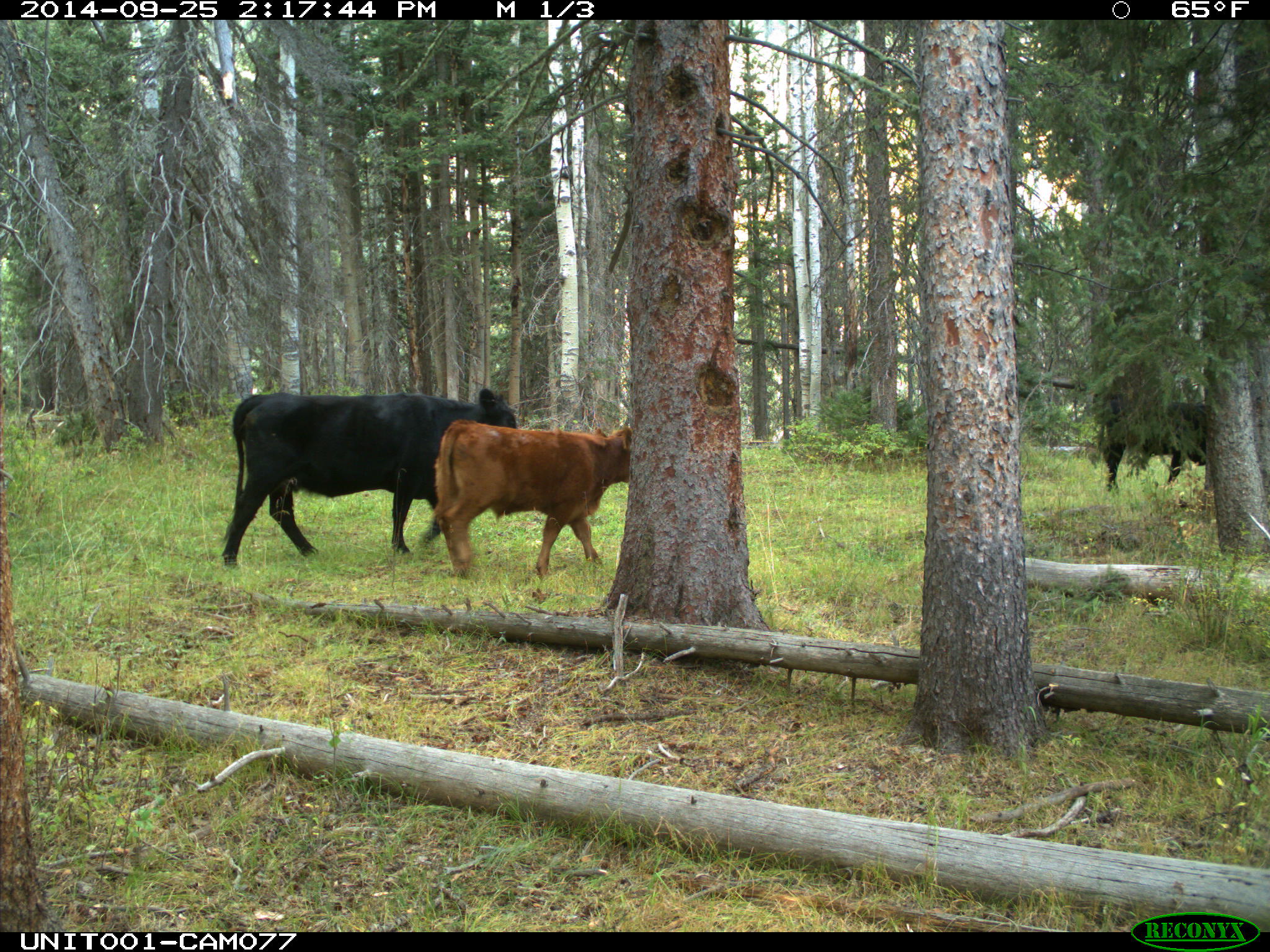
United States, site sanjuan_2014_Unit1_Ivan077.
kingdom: Animalia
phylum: Chordata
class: Mammalia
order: Artiodactyla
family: Bovidae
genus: Bos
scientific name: Bos taurus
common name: domestic cow